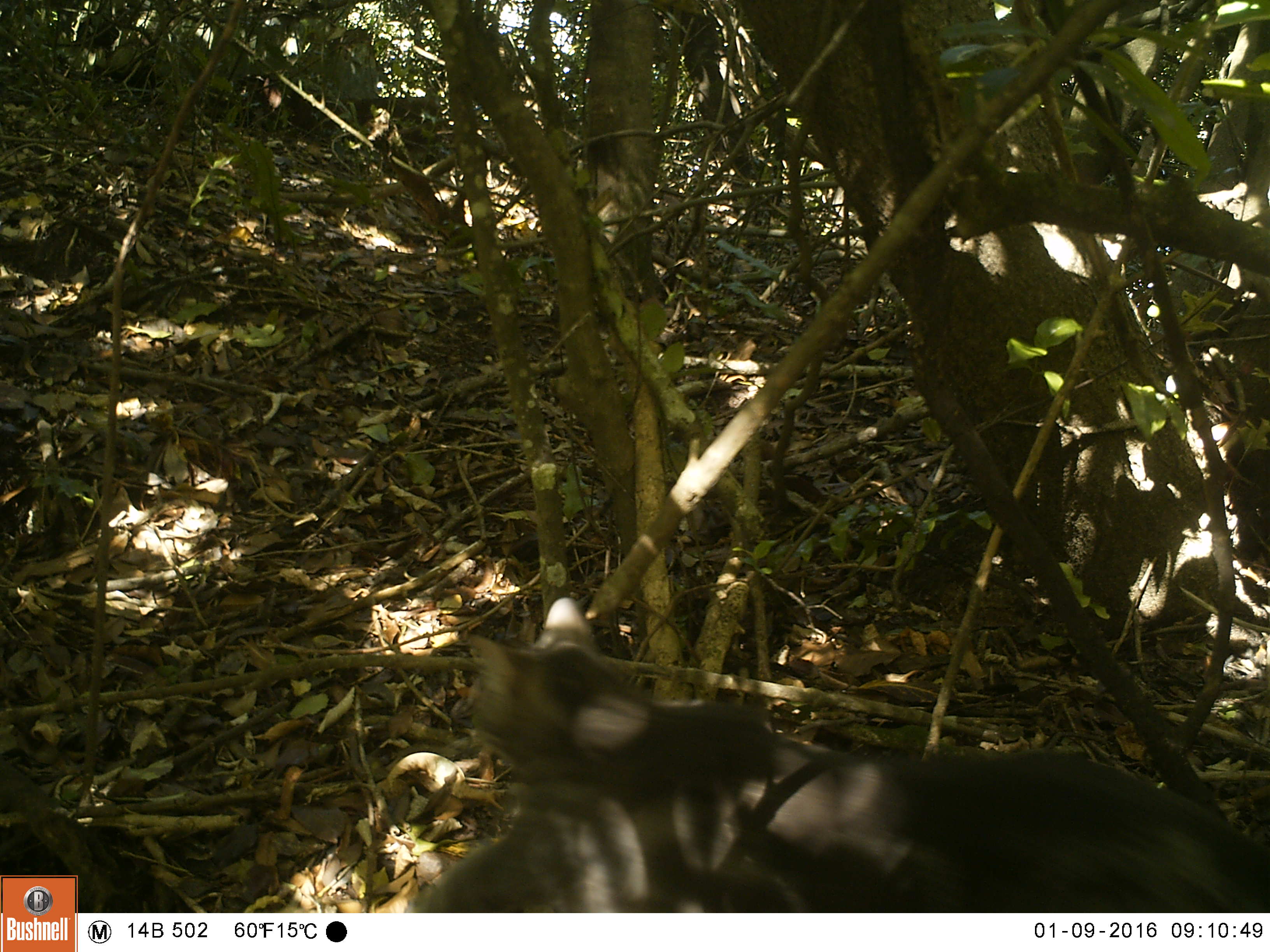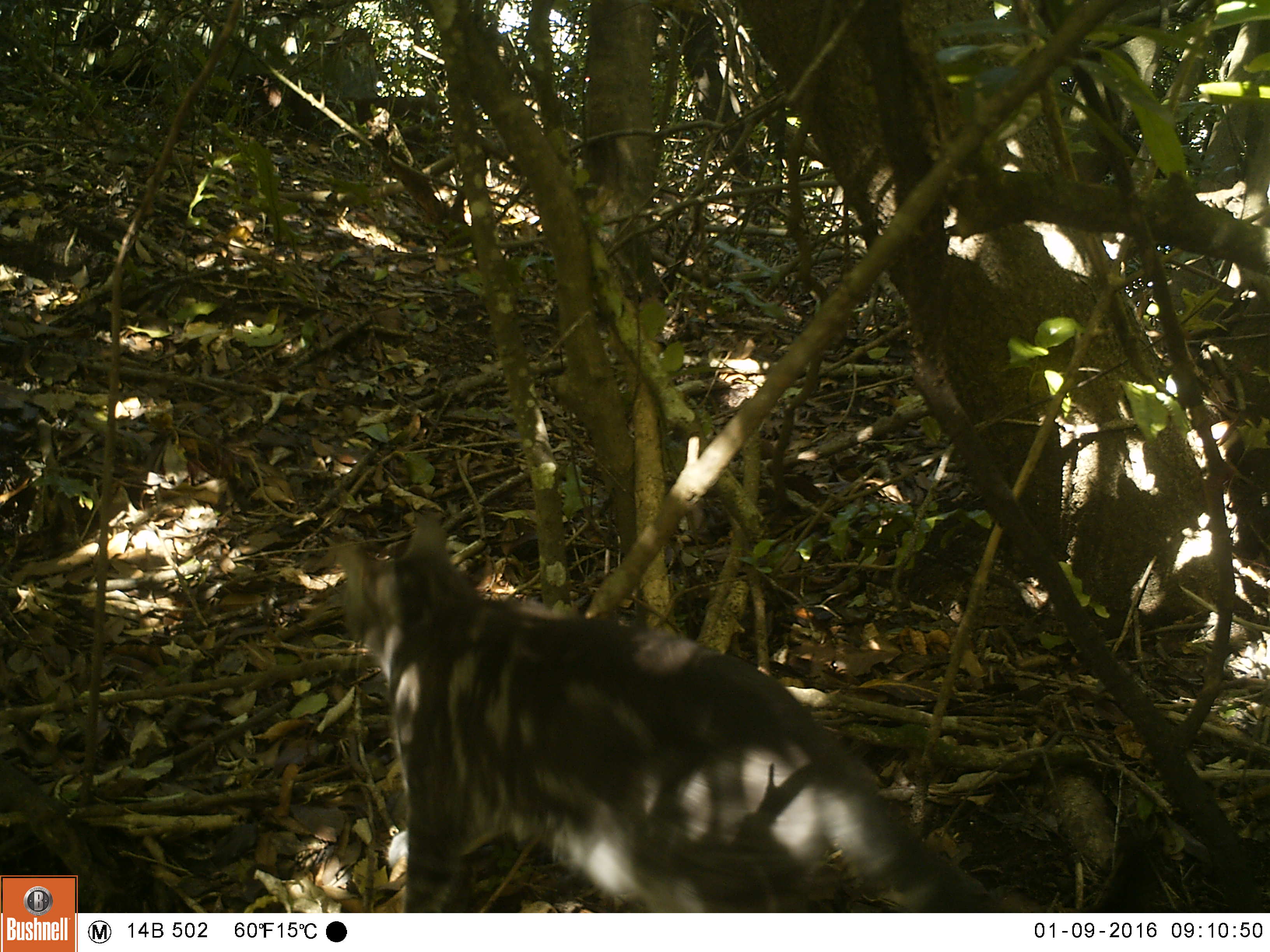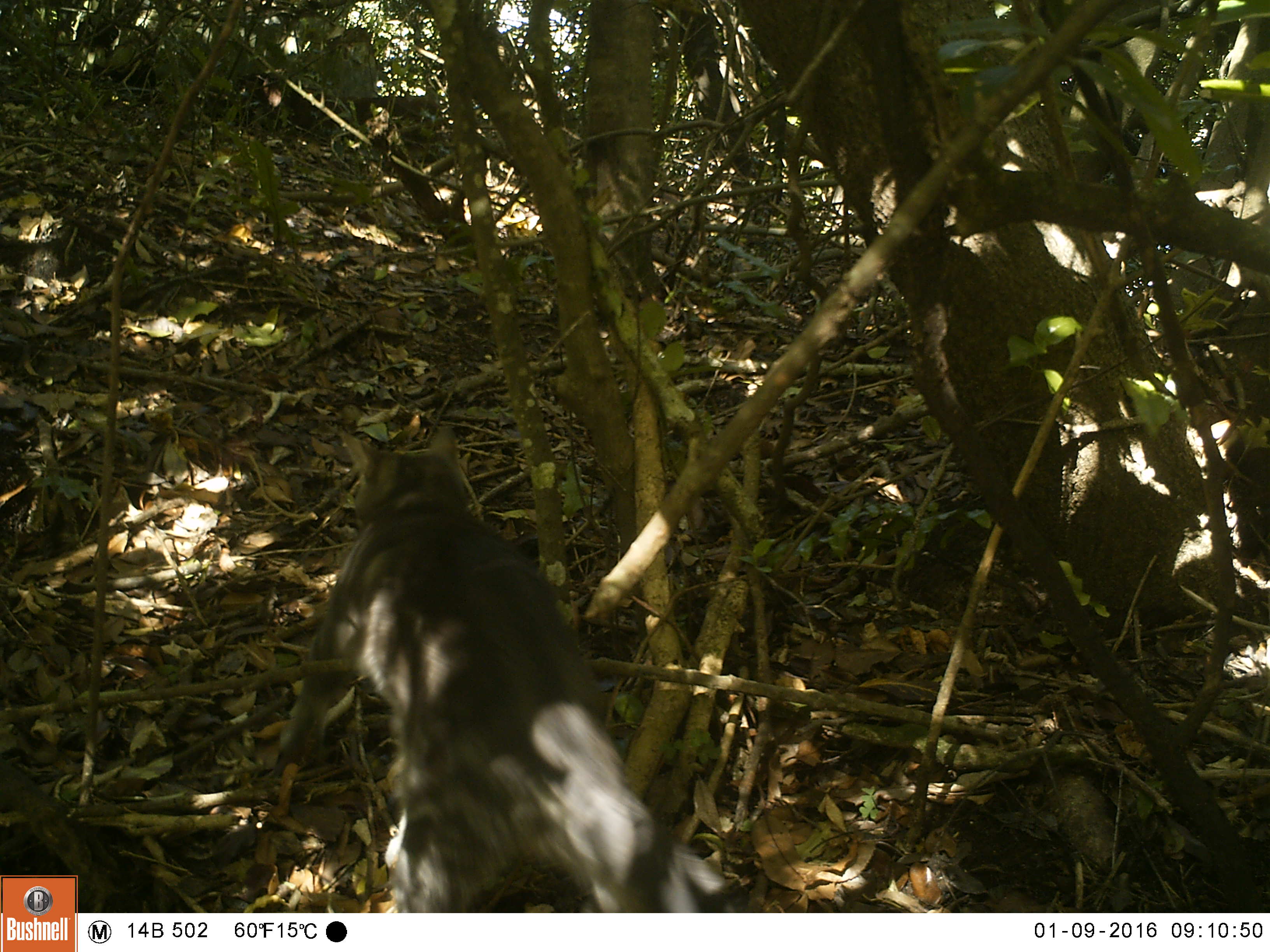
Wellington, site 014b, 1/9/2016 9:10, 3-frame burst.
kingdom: Animalia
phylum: Chordata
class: Mammalia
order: Carnivora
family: Felidae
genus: Felis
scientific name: Felis catus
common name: cat